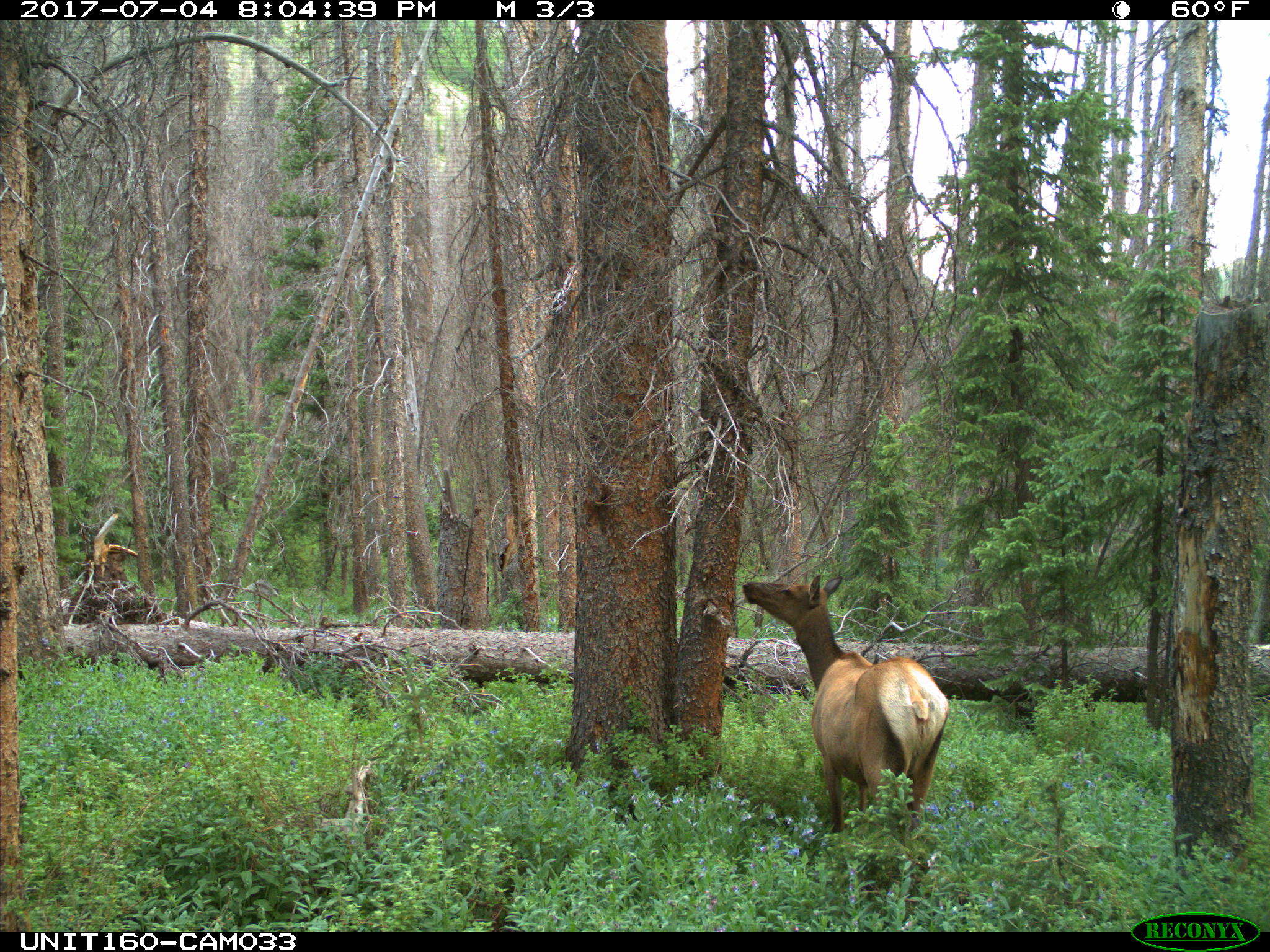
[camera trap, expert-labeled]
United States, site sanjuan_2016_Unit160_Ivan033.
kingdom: Animalia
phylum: Chordata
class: Mammalia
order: Artiodactyla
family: Cervidae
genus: Cervus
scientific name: Cervus elaphus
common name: red deer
Cervus elaphus (red deer).